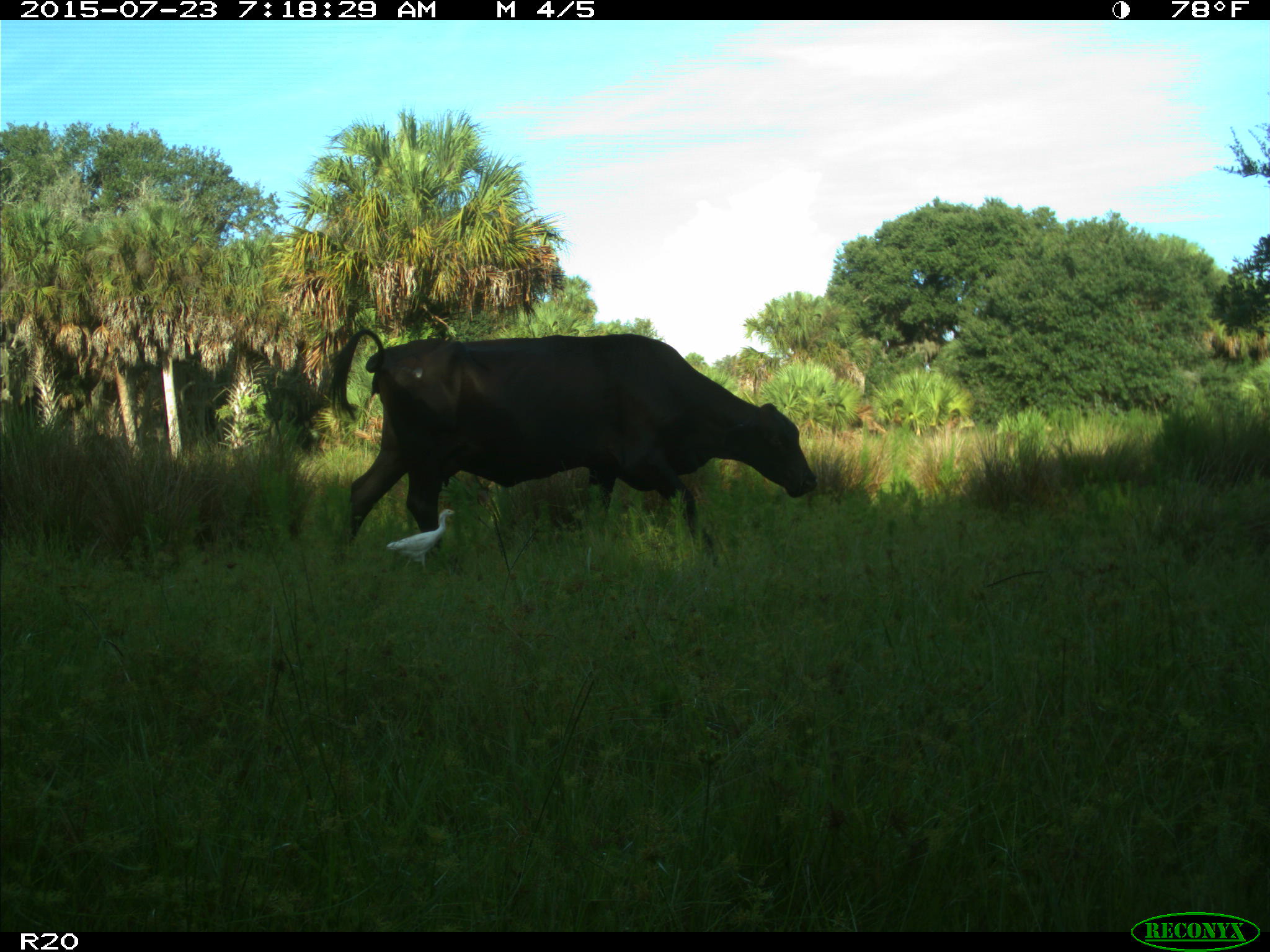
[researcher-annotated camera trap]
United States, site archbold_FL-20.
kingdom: Animalia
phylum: Chordata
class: Mammalia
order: Artiodactyla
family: Bovidae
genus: Bos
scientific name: Bos taurus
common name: domestic cow